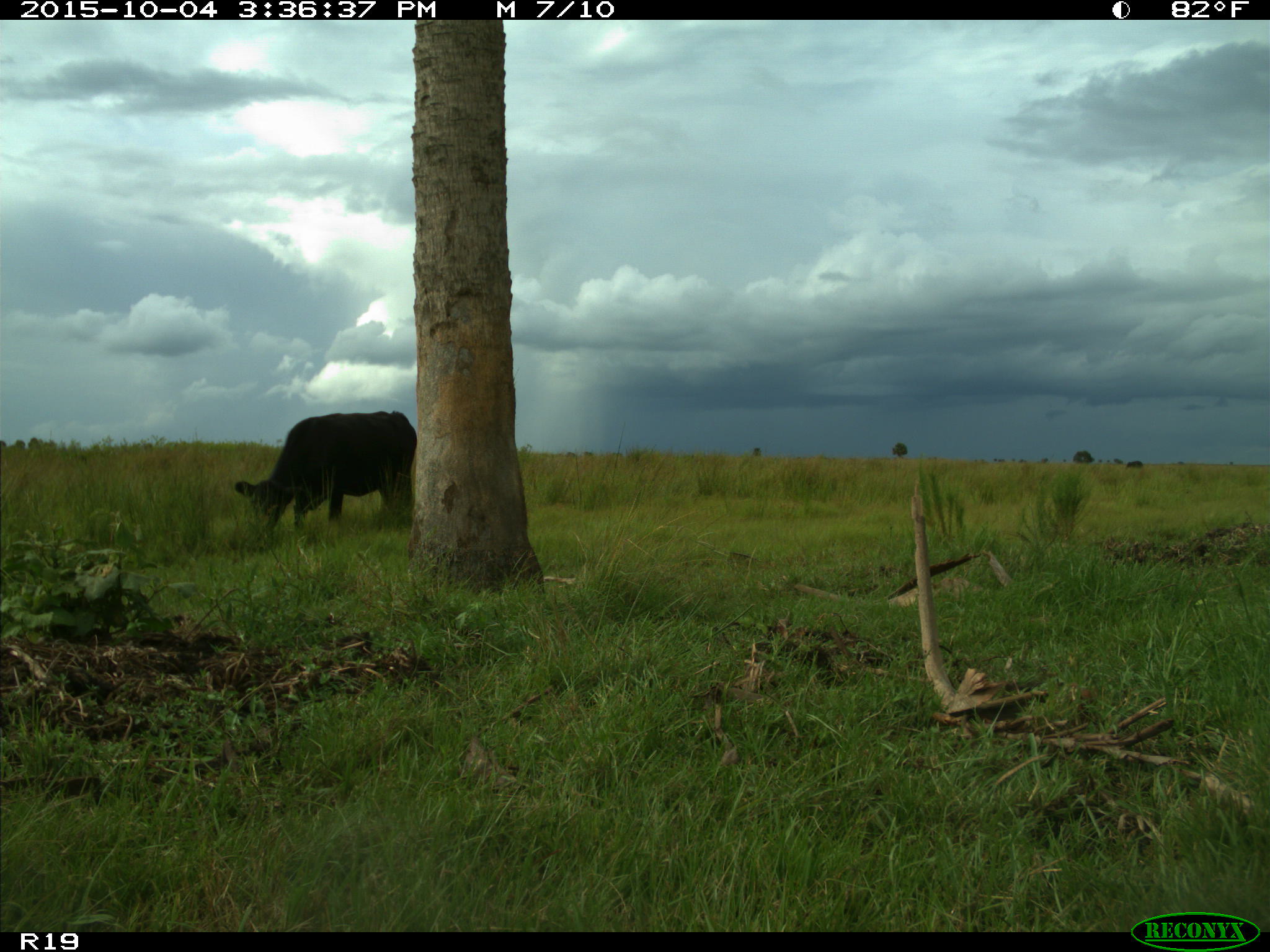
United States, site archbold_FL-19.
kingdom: Animalia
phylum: Chordata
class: Mammalia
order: Artiodactyla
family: Bovidae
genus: Bos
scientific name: Bos taurus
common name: domestic cow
Bos taurus (domestic cow).